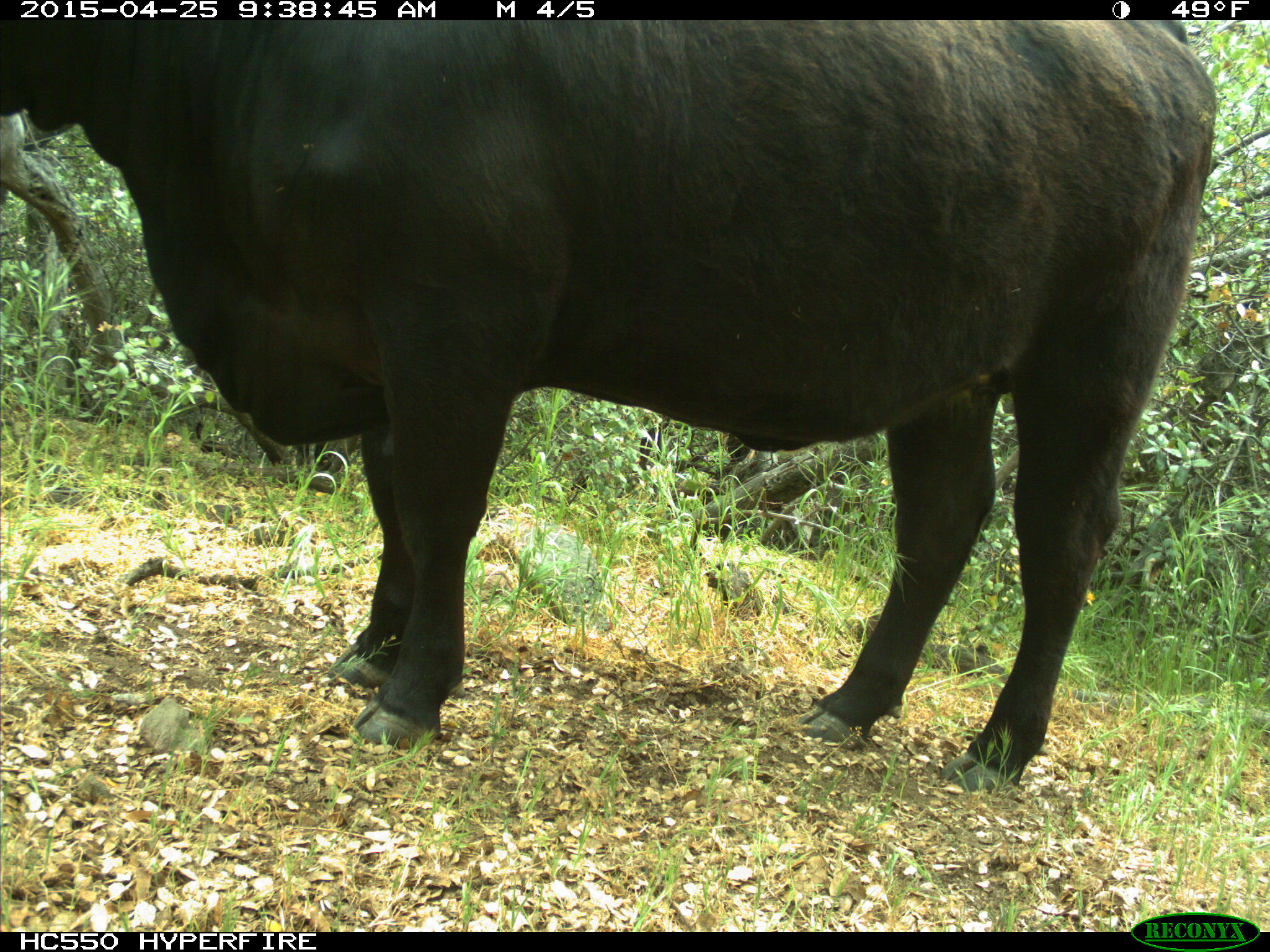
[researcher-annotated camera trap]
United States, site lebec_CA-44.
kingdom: Animalia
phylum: Chordata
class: Mammalia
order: Artiodactyla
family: Suidae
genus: Sus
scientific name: Sus scrofa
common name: wild boar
Sus scrofa (wild boar).